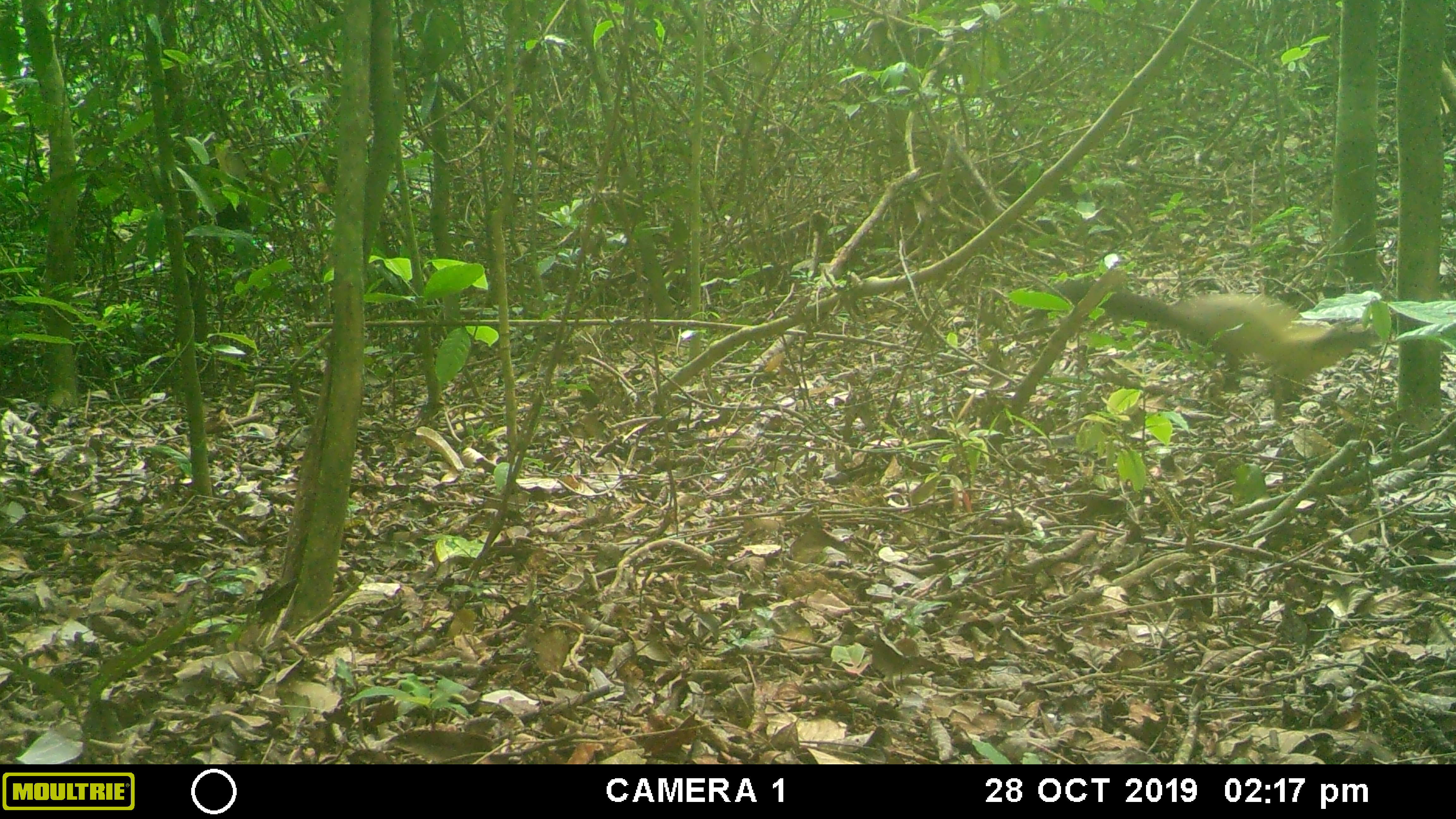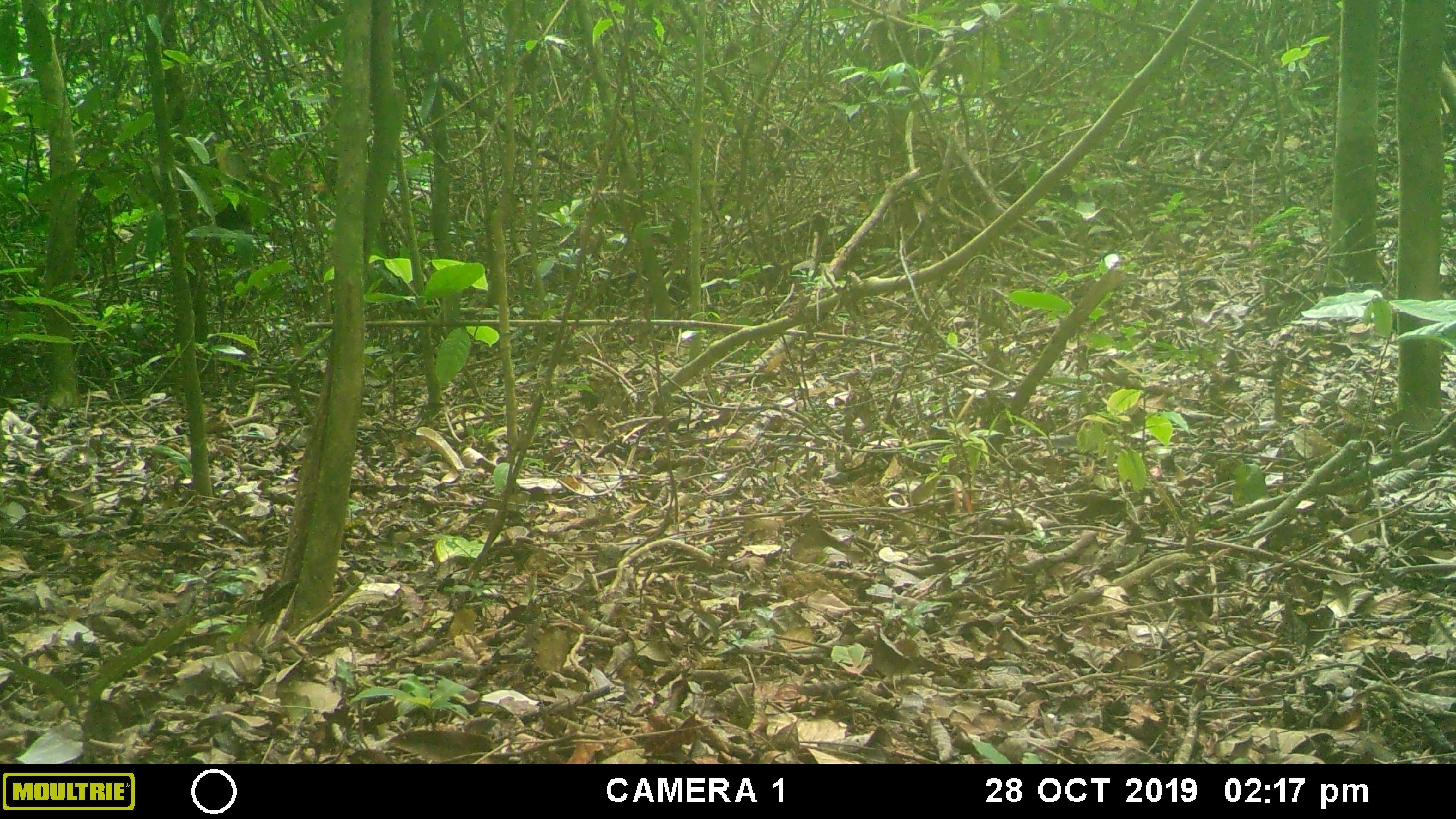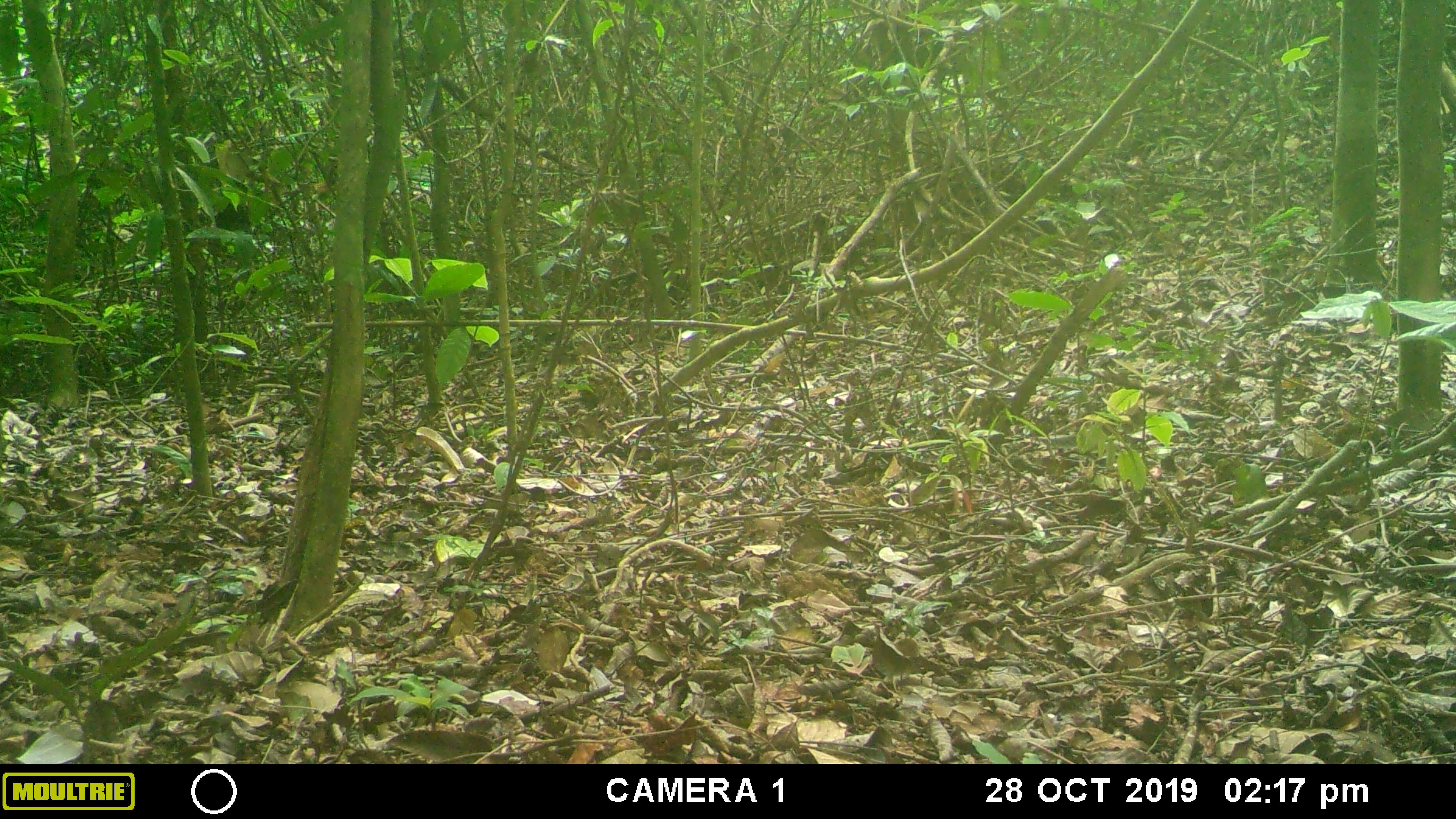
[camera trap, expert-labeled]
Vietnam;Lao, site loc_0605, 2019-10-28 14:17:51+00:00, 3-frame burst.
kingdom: Animalia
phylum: Chordata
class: Mammalia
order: Carnivora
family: Mustelidae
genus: Martes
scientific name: Martes flavigula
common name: yellow-throated marten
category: yellow throated marten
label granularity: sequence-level